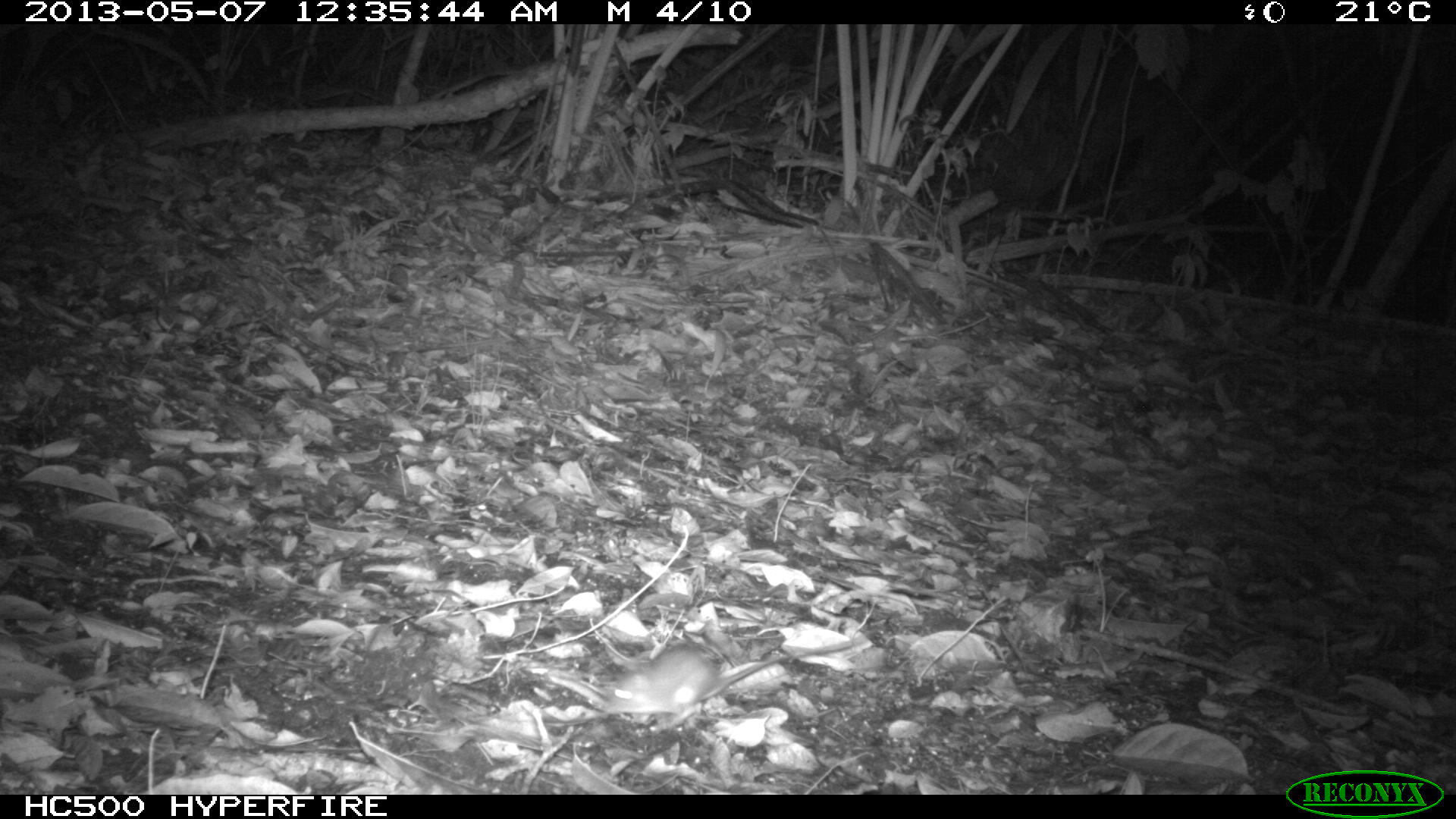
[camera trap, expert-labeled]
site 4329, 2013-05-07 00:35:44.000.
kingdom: Animalia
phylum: Chordata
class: Mammalia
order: Rodentia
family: Cricetidae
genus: Peromyscus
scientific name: Peromyscus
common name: deermice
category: peromyscus sp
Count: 1.